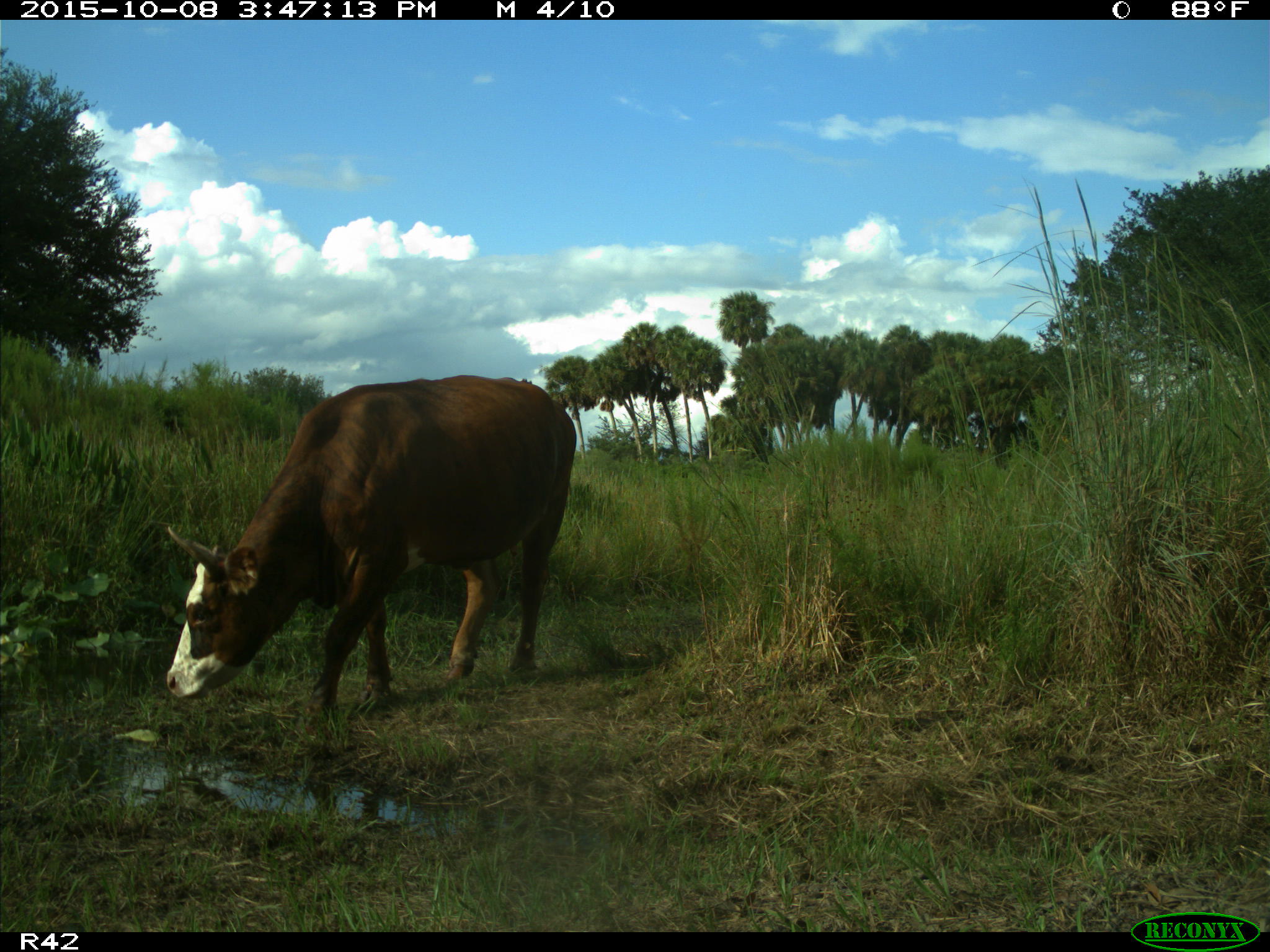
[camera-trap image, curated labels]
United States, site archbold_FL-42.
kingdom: Animalia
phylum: Chordata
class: Mammalia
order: Artiodactyla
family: Bovidae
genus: Bos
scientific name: Bos taurus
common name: domestic cow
Bos taurus (domestic cow).